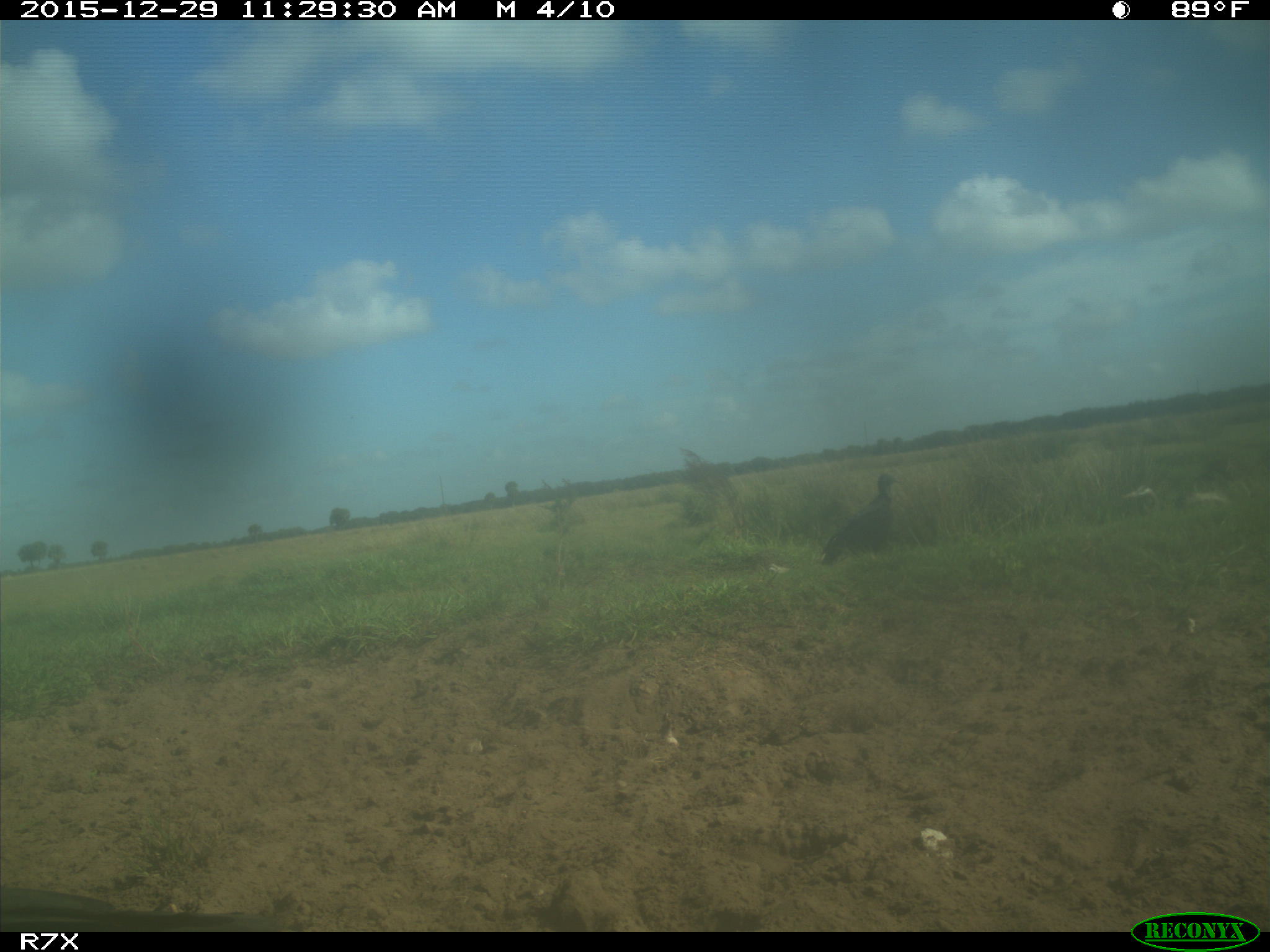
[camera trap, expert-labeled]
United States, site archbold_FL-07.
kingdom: Animalia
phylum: Chordata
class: Aves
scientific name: Aves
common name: birds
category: unidentified bird